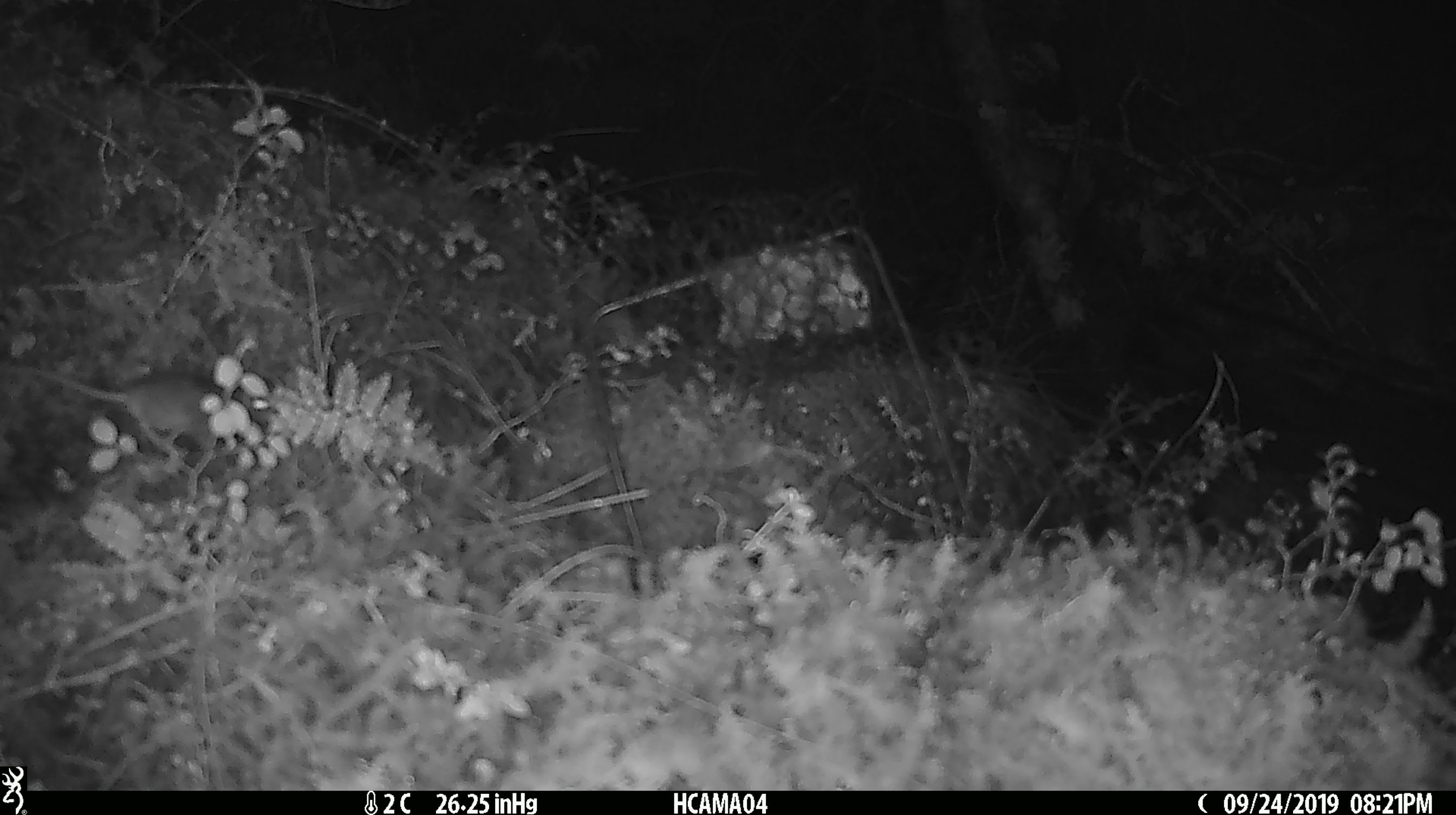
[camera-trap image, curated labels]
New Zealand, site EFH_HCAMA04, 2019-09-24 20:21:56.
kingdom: Animalia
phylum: Chordata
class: Mammalia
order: Rodentia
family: Muridae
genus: Mus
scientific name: Mus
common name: mouse